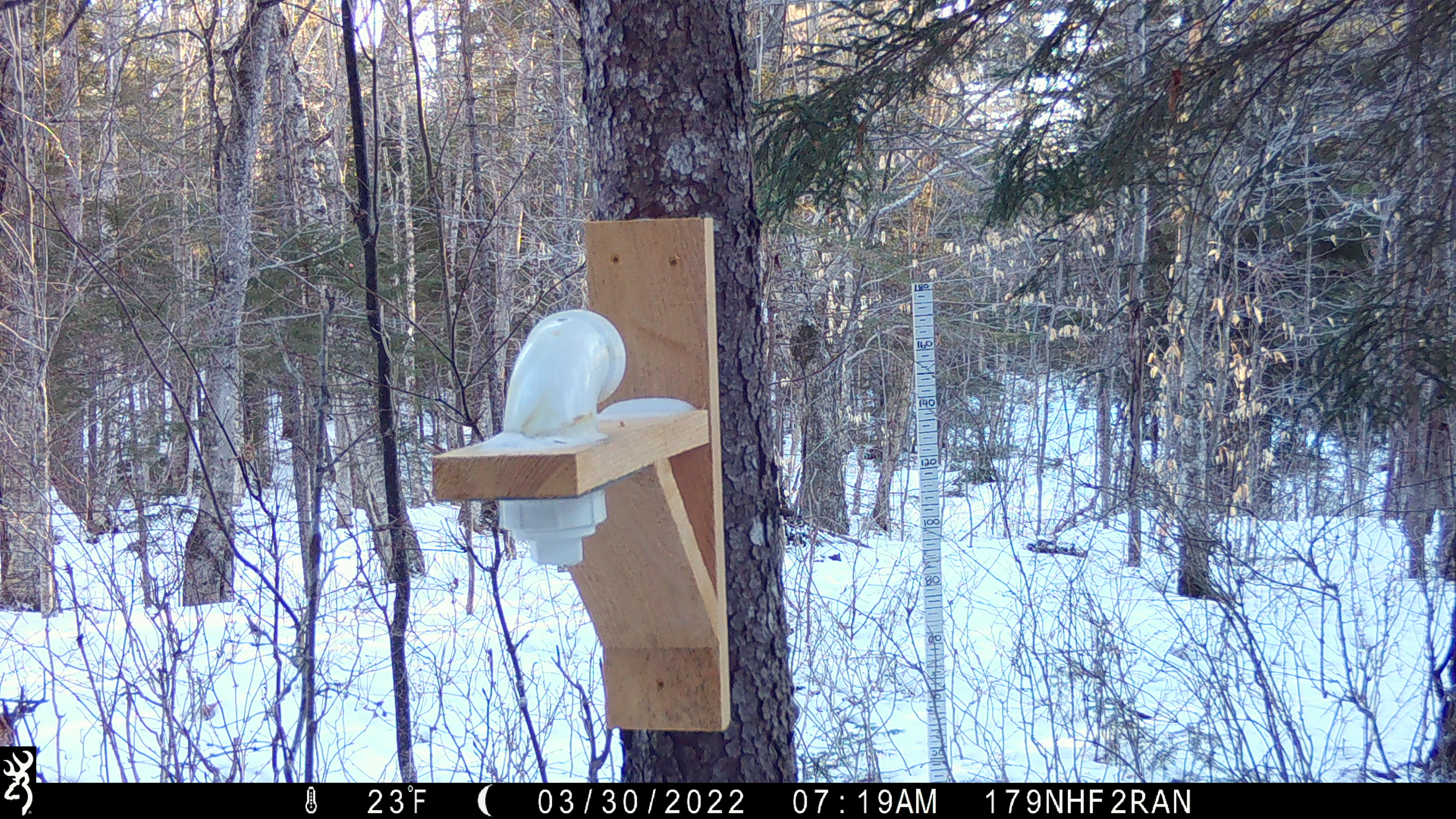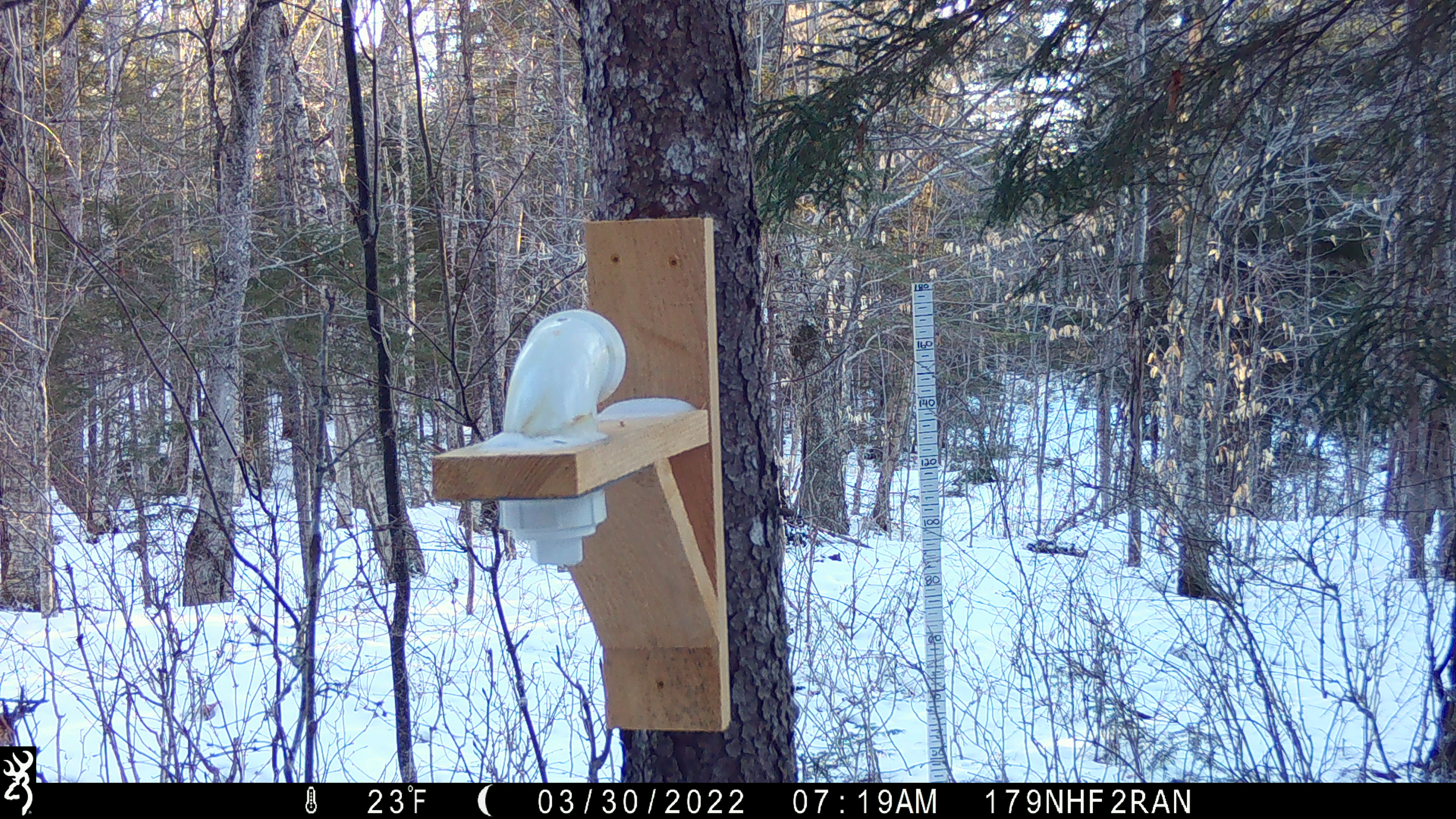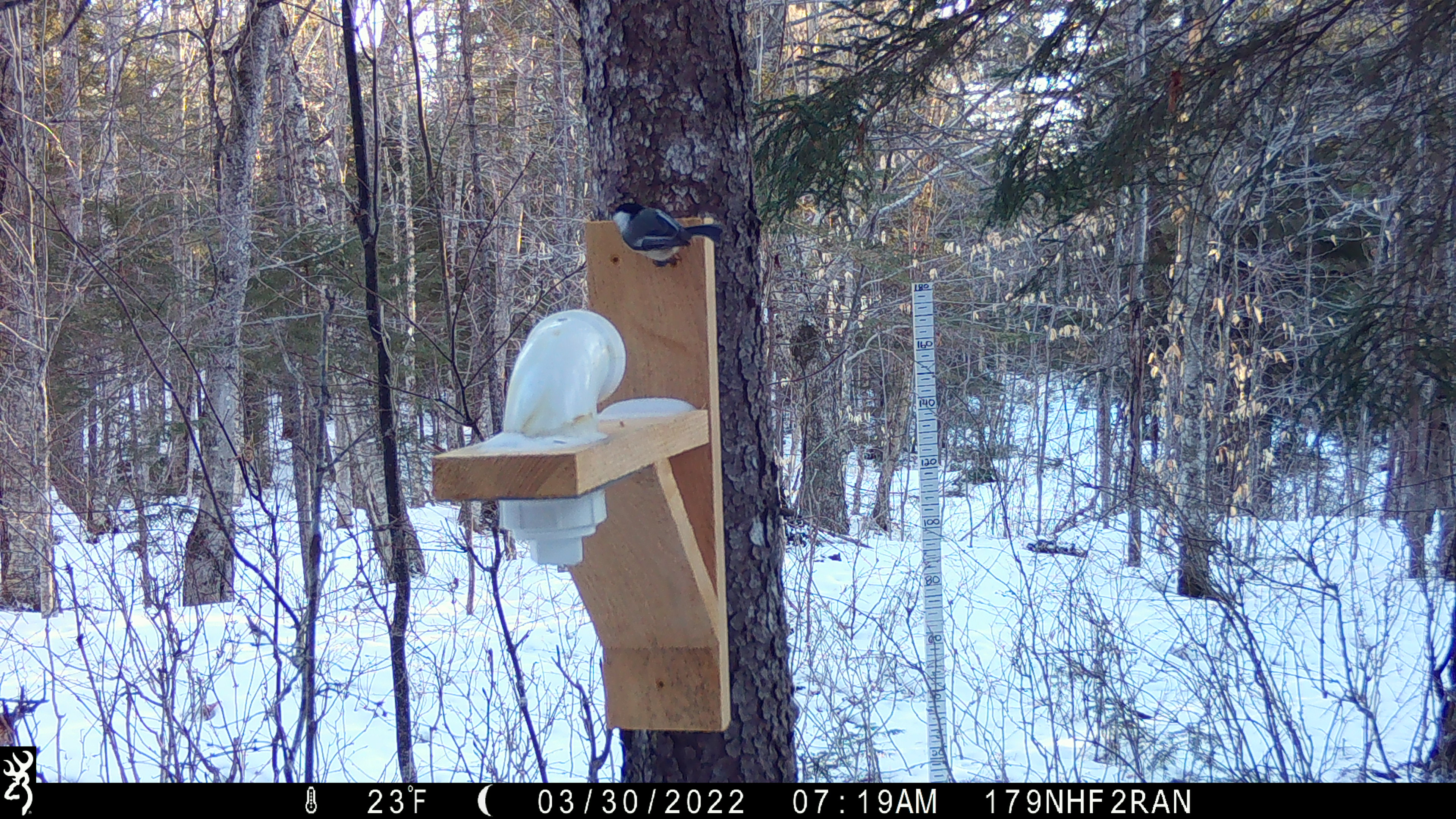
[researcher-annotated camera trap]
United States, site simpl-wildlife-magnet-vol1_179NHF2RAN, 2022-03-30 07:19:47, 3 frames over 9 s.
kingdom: Animalia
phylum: Chordata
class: Aves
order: Passeriformes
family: Paridae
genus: Poecile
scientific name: Poecile atricapillus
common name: black-capped chickadee